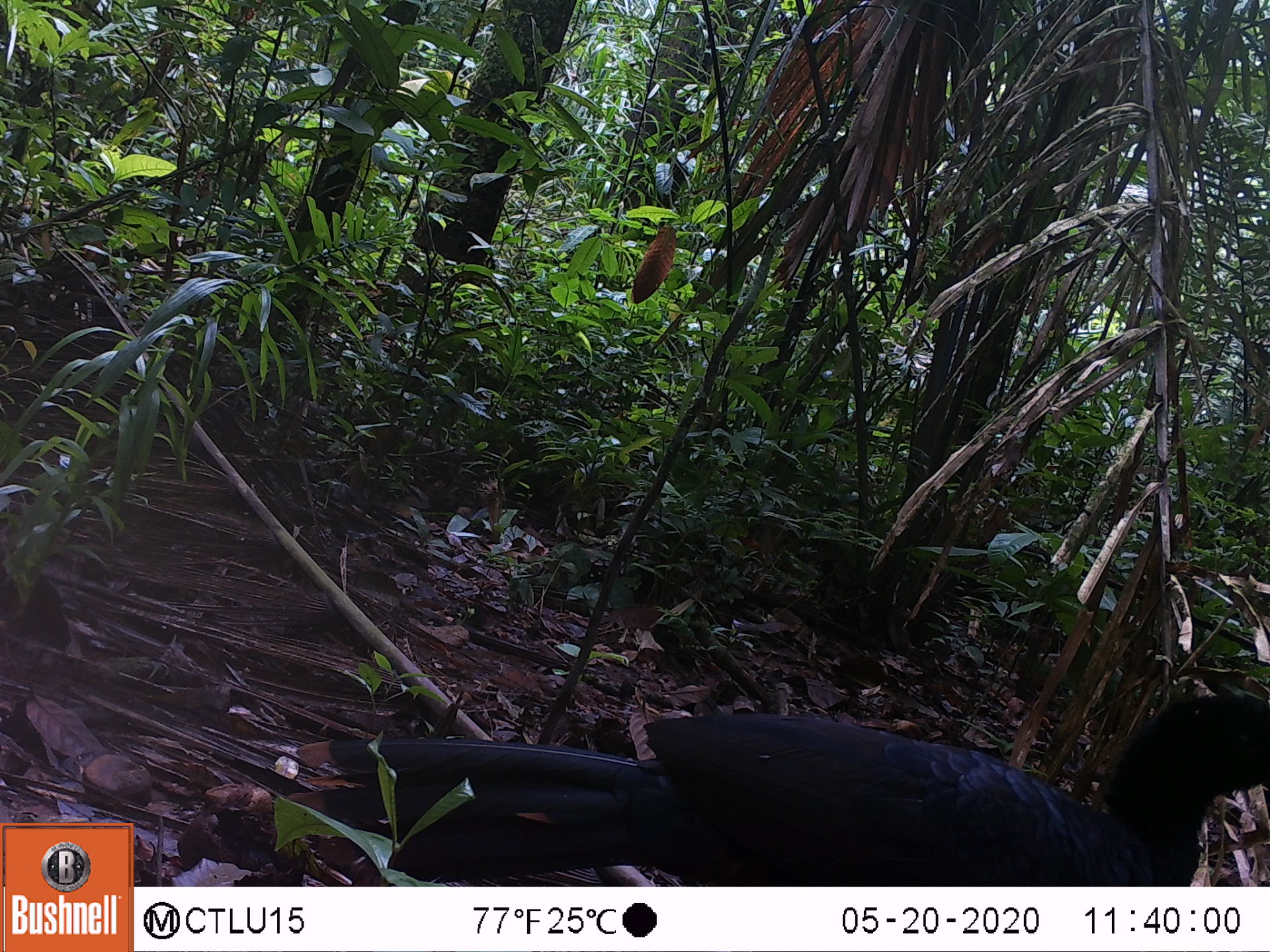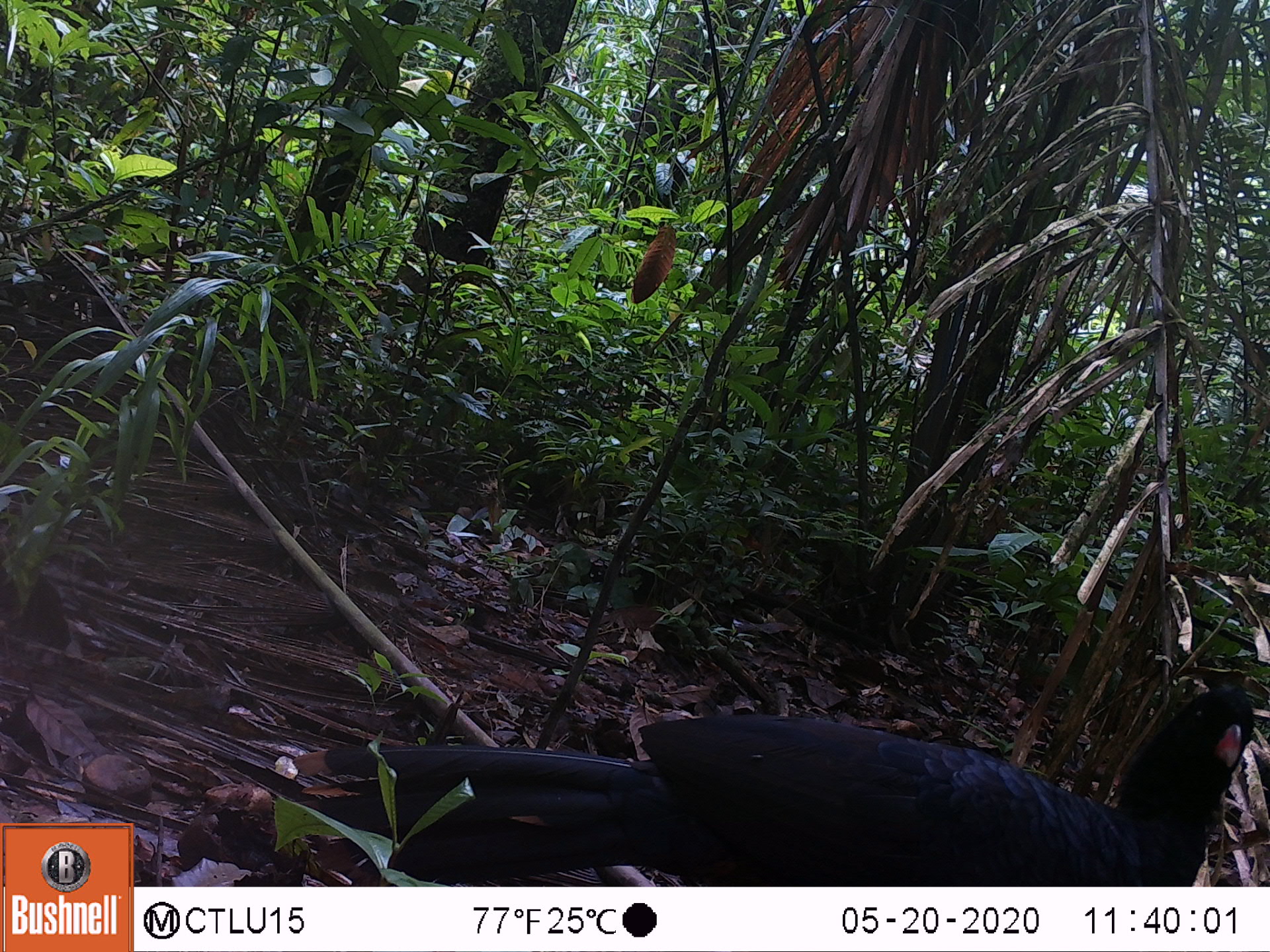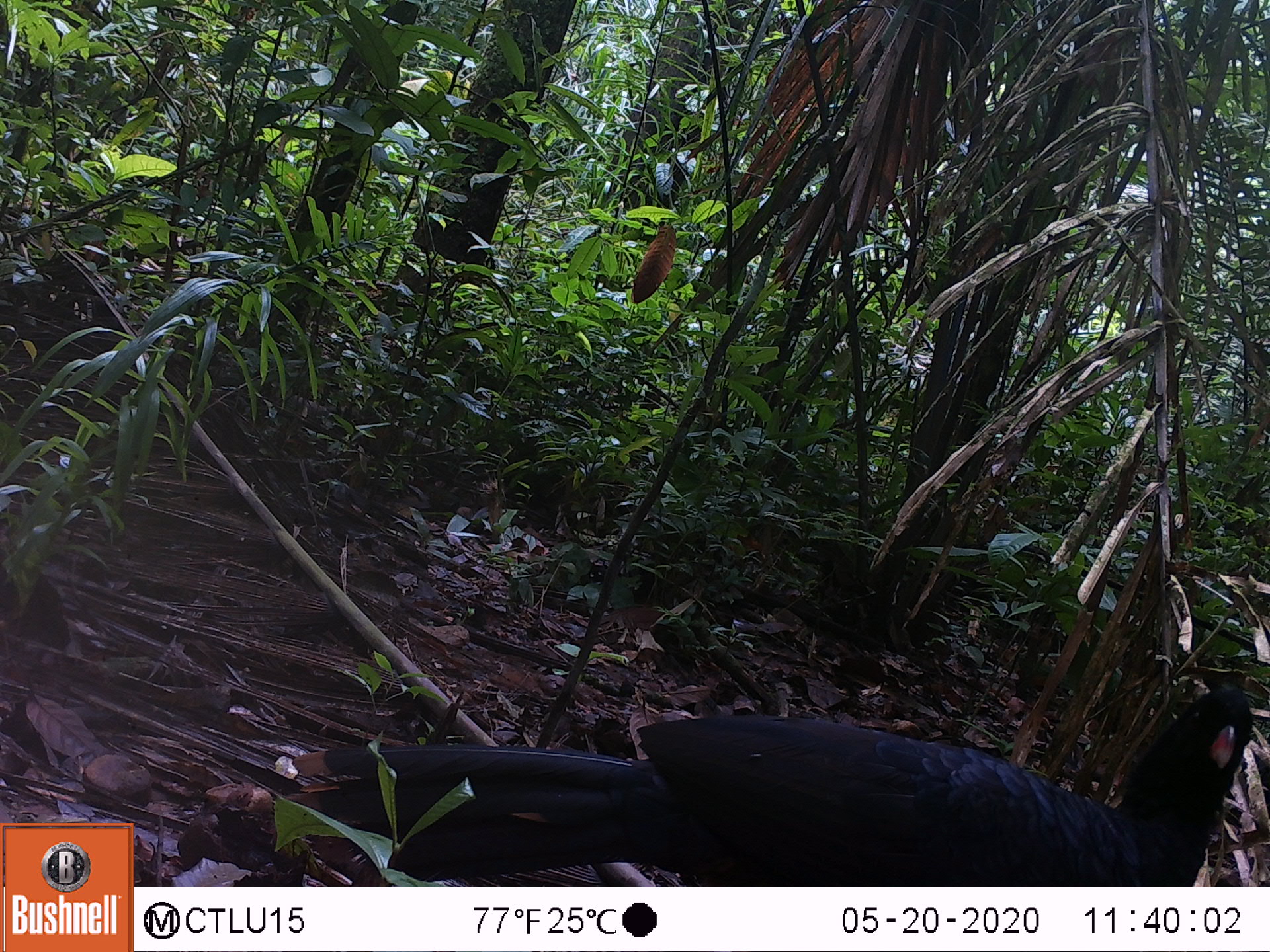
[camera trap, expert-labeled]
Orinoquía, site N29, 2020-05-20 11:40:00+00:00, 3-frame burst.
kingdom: Animalia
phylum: Chordata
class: Aves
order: Galliformes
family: Cracidae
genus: Mitu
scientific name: Mitu salvini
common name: salvin's currasow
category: salvins curassow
Salvins curassow (salvin's currasow) (Mitu salvini).